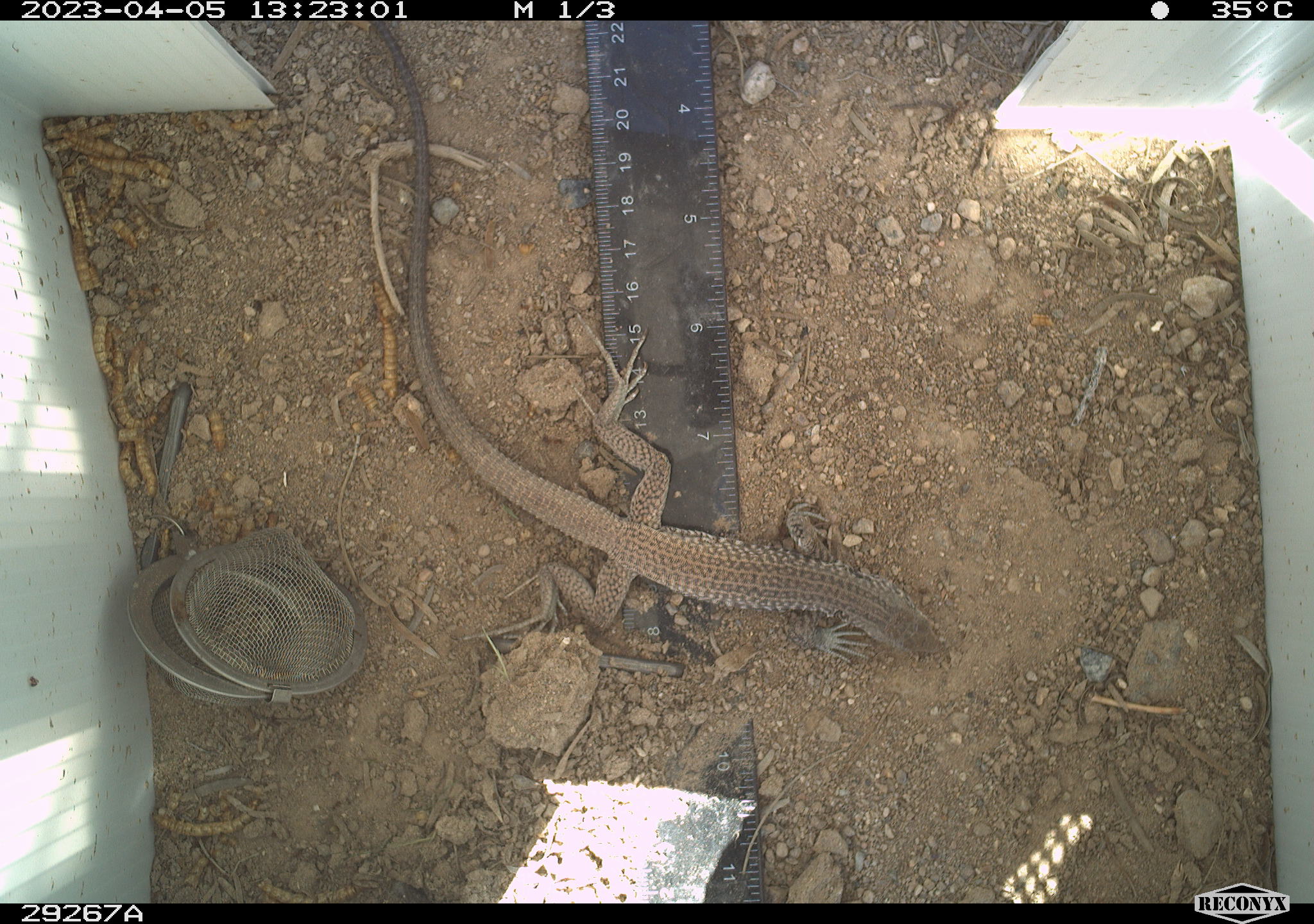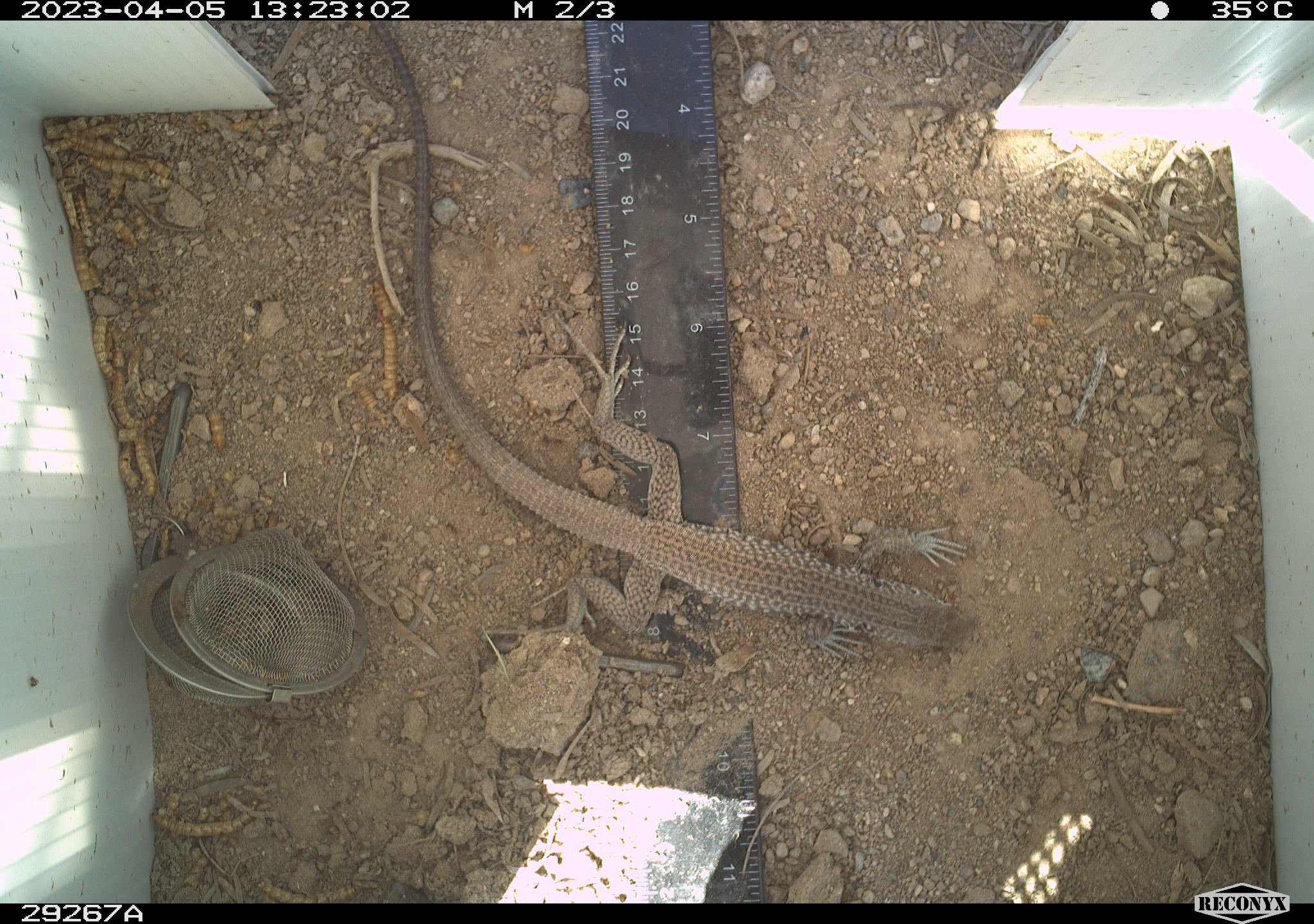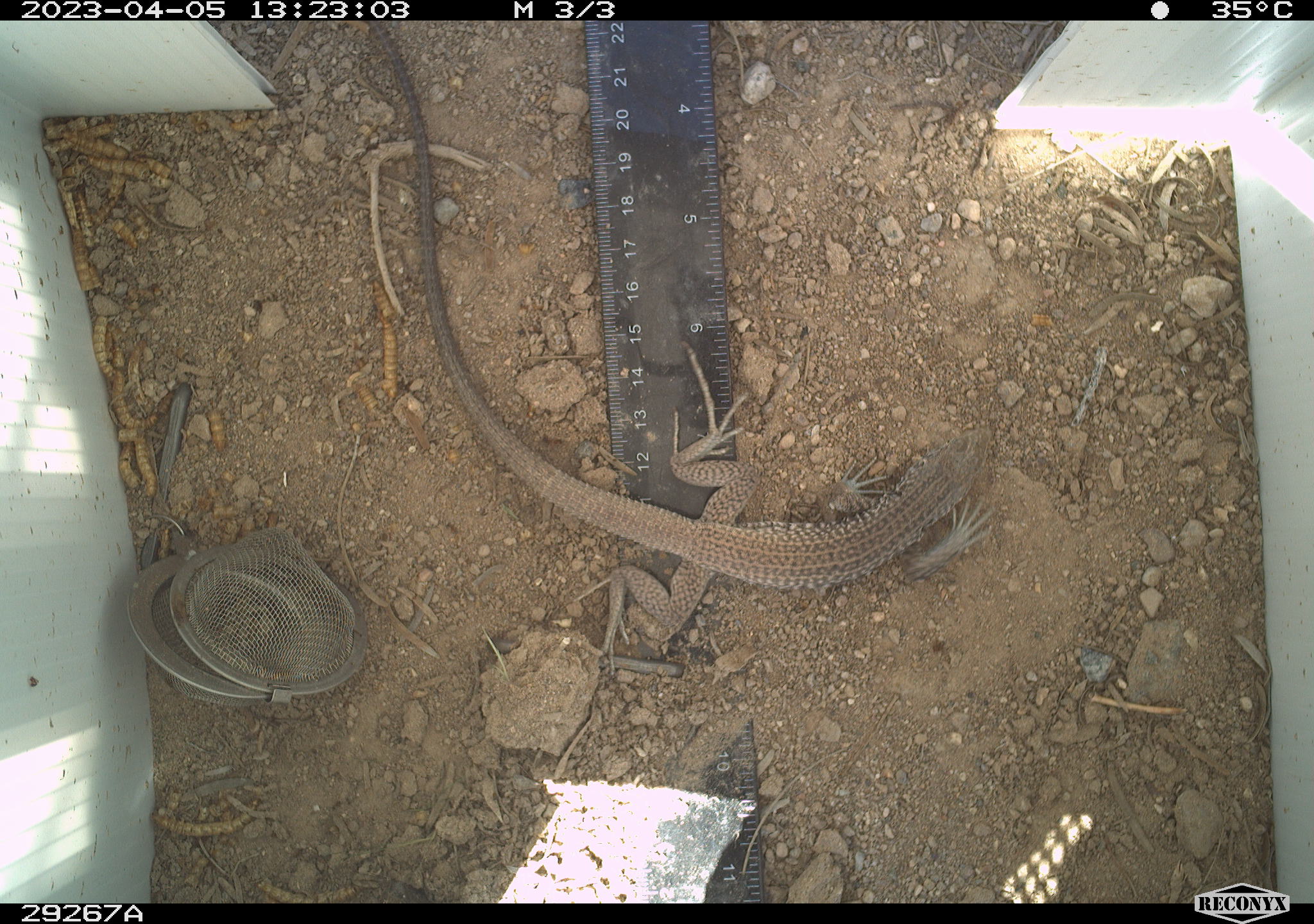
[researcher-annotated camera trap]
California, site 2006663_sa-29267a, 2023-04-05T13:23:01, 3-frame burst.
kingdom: Animalia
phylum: Chordata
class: Reptilia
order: Squamata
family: Teiidae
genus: Aspidoscelis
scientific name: Aspidoscelis tigris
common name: western whiptail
Western whiptail (Aspidoscelis tigris).